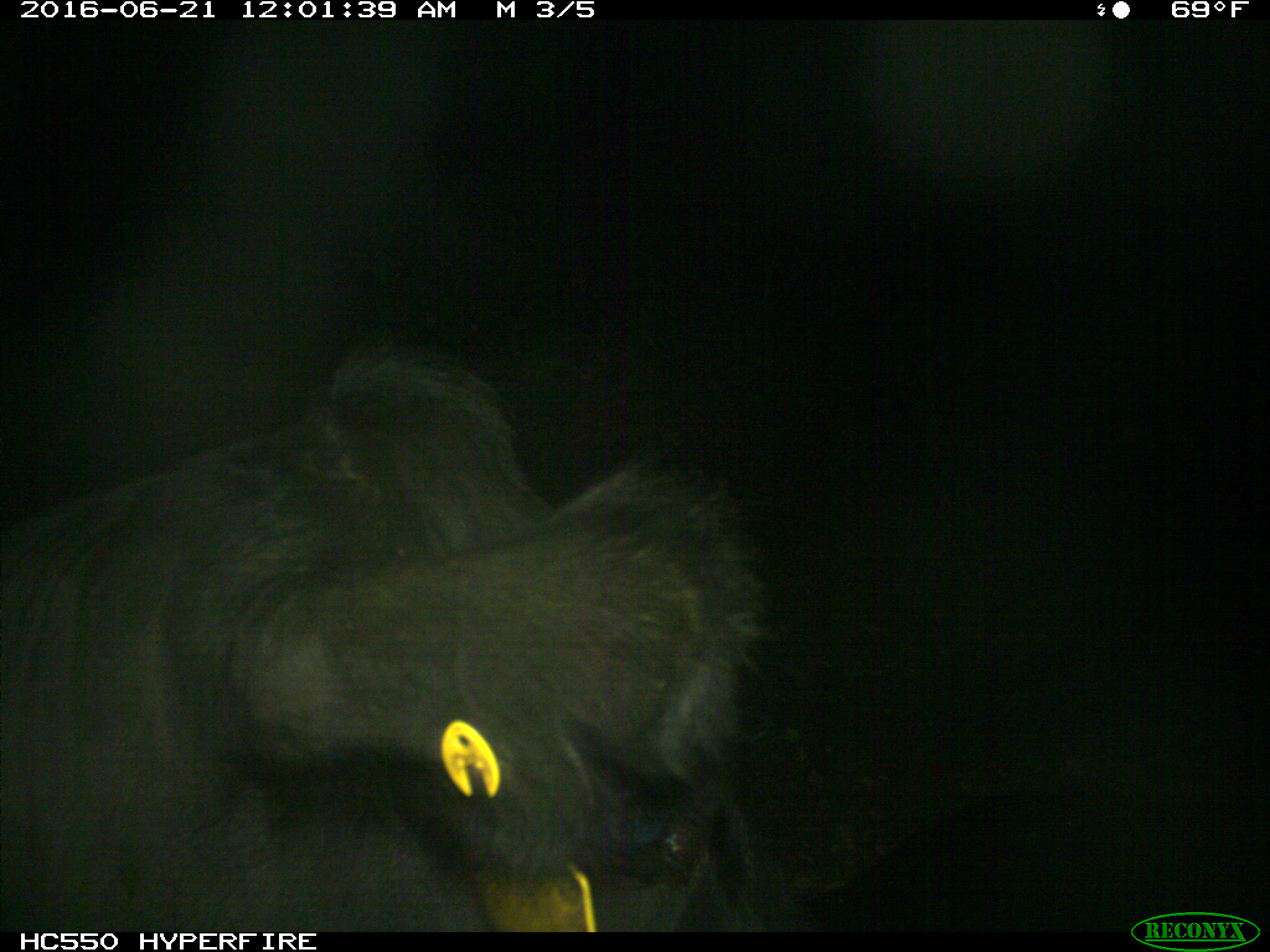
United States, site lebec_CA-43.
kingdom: Animalia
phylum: Chordata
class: Mammalia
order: Artiodactyla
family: Bovidae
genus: Bos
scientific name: Bos taurus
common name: domestic cow